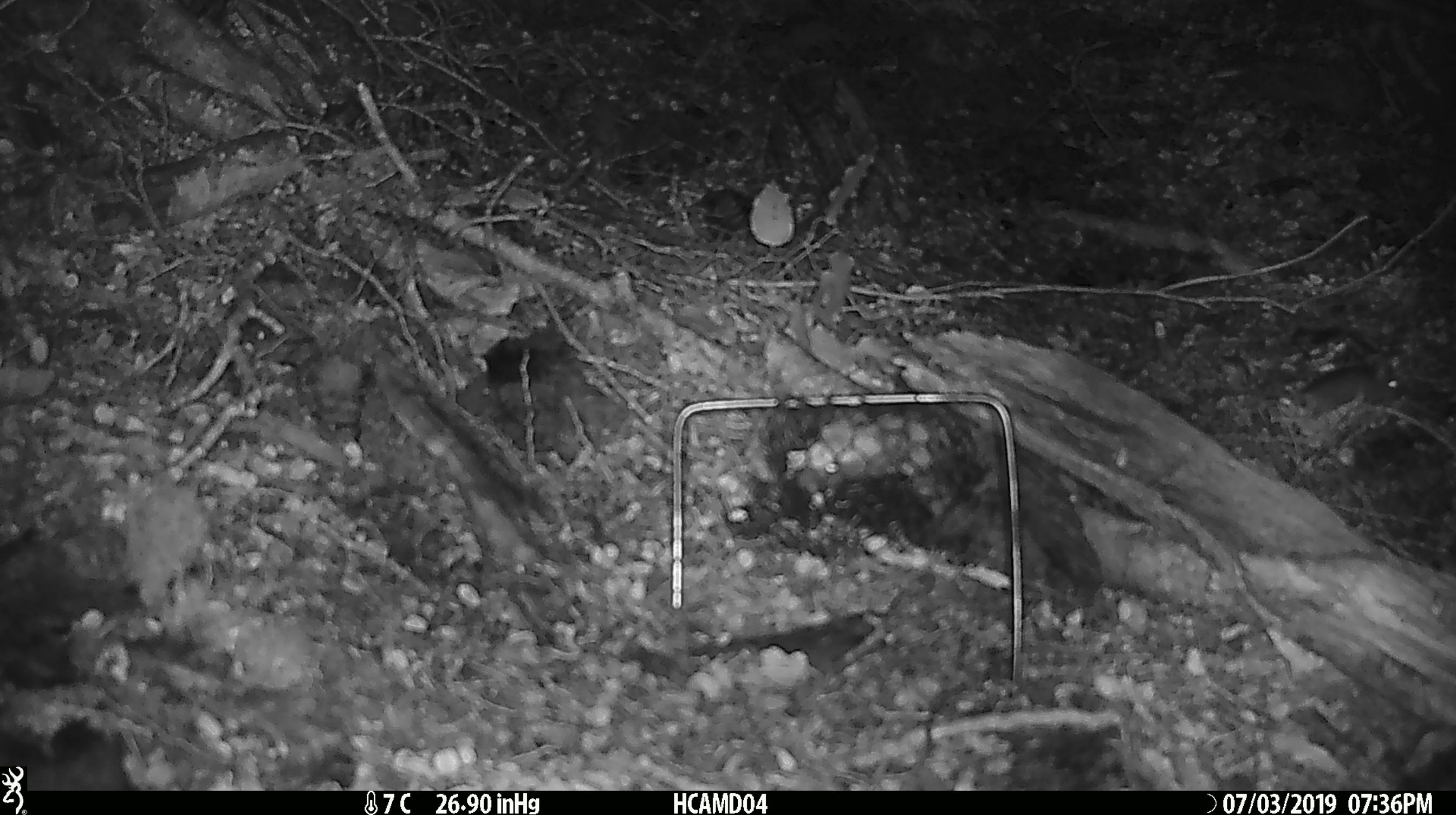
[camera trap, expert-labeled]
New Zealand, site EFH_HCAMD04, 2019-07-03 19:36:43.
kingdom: Animalia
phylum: Chordata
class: Mammalia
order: Rodentia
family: Muridae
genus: Mus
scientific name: Mus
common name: mouse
Mouse (Mus).